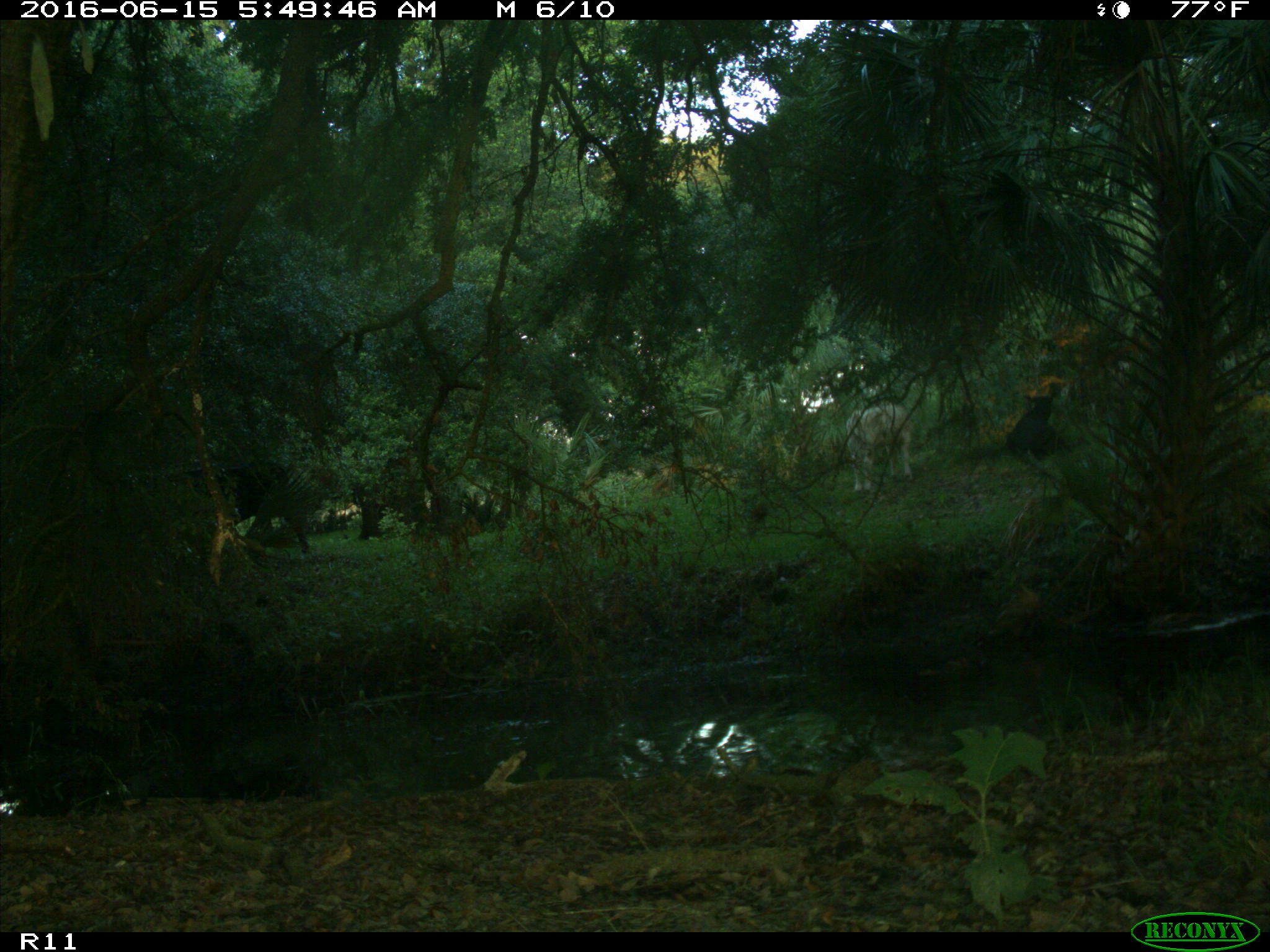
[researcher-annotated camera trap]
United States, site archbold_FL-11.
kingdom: Animalia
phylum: Chordata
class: Mammalia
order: Artiodactyla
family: Bovidae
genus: Bos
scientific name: Bos taurus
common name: domestic cow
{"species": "Bos taurus (domestic cow)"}